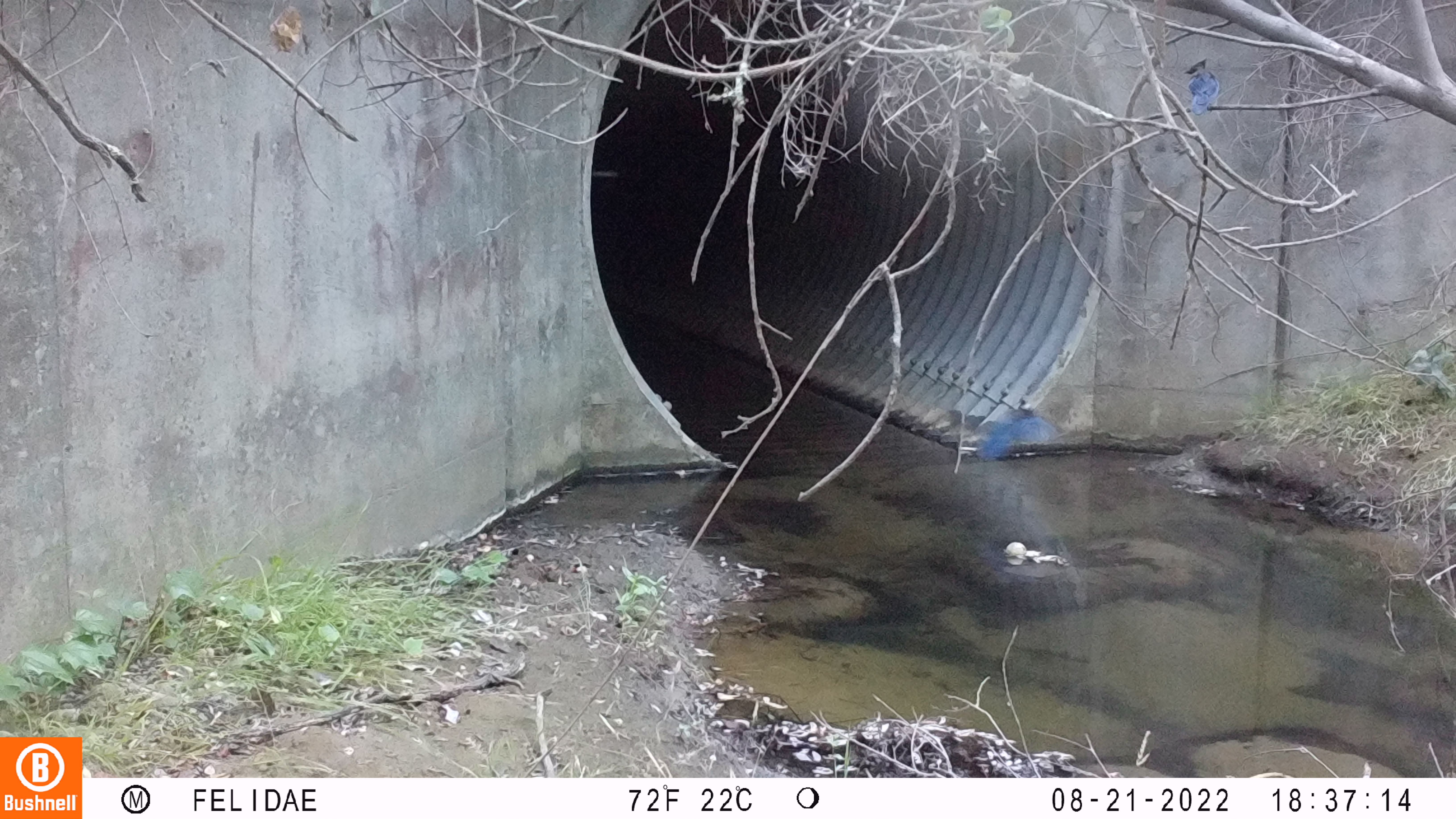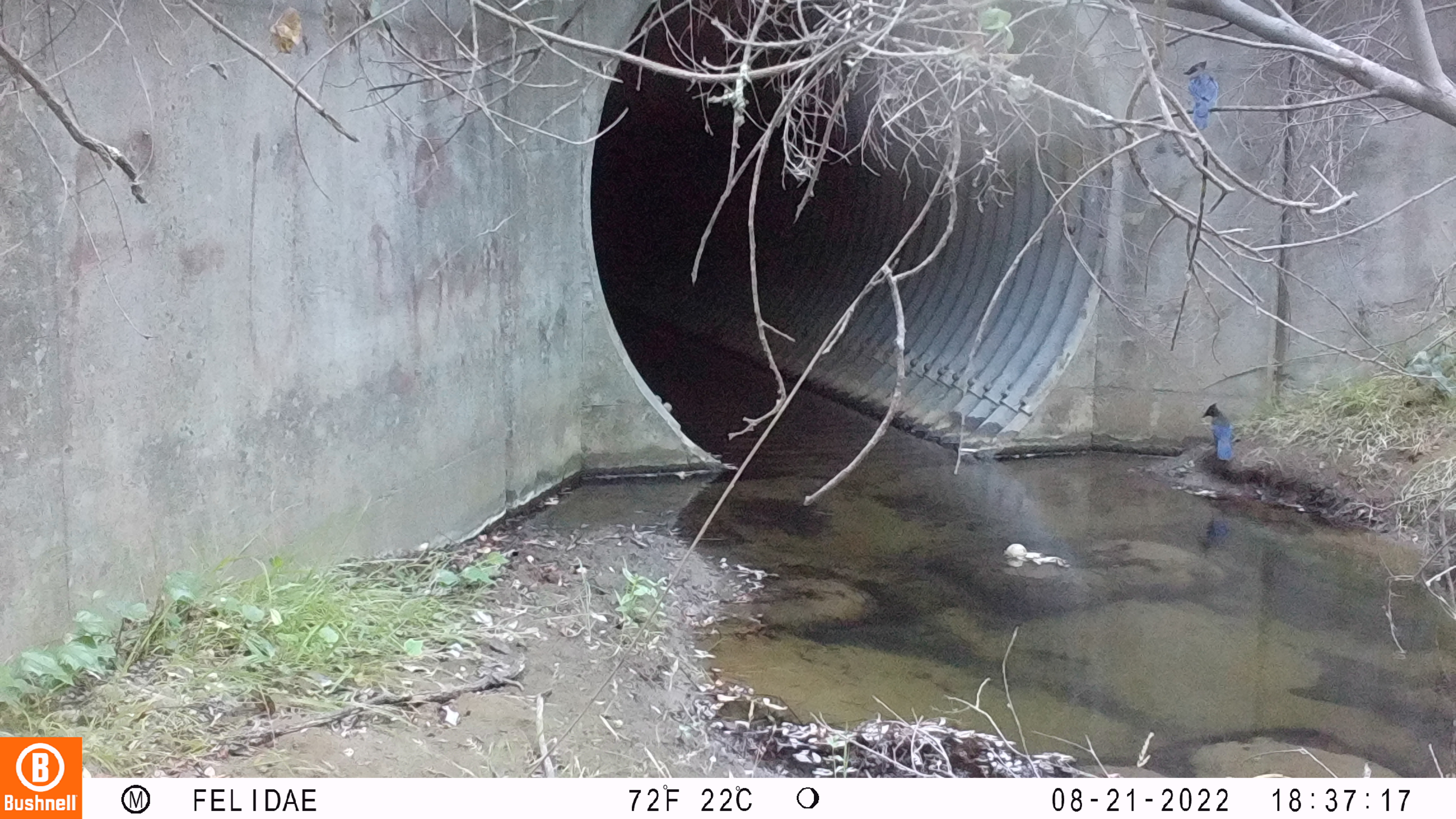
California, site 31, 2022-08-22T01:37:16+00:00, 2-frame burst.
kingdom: Animalia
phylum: Chordata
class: Aves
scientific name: Aves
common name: bird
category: unknown bird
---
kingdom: Animalia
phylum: Chordata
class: Aves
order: Passeriformes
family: Corvidae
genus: Cyanocitta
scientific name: Cyanocitta stelleri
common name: steller's jay